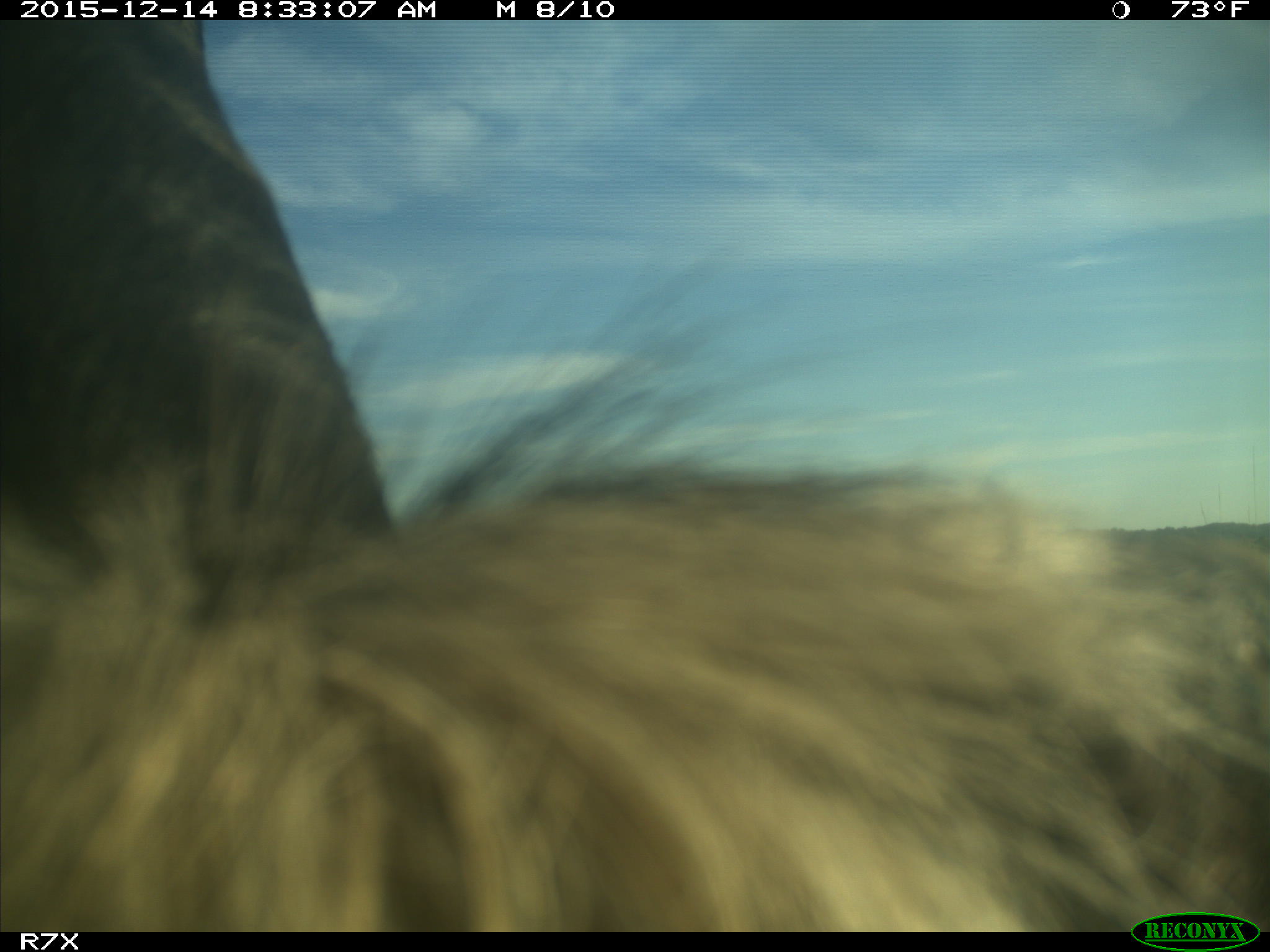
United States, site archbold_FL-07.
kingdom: Animalia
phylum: Chordata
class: Mammalia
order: Artiodactyla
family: Bovidae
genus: Bos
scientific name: Bos taurus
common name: domestic cow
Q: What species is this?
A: Bos taurus (domestic cow).